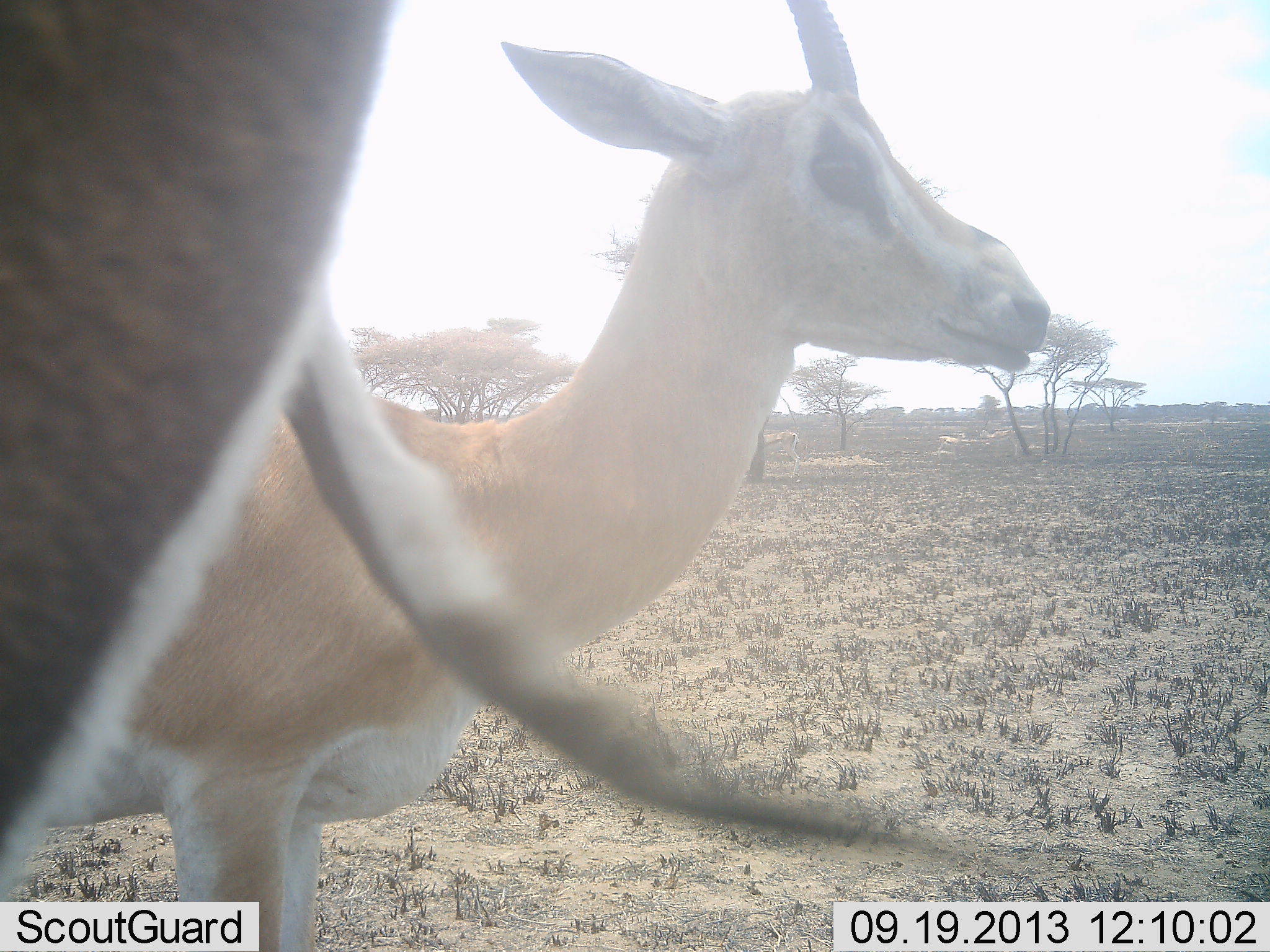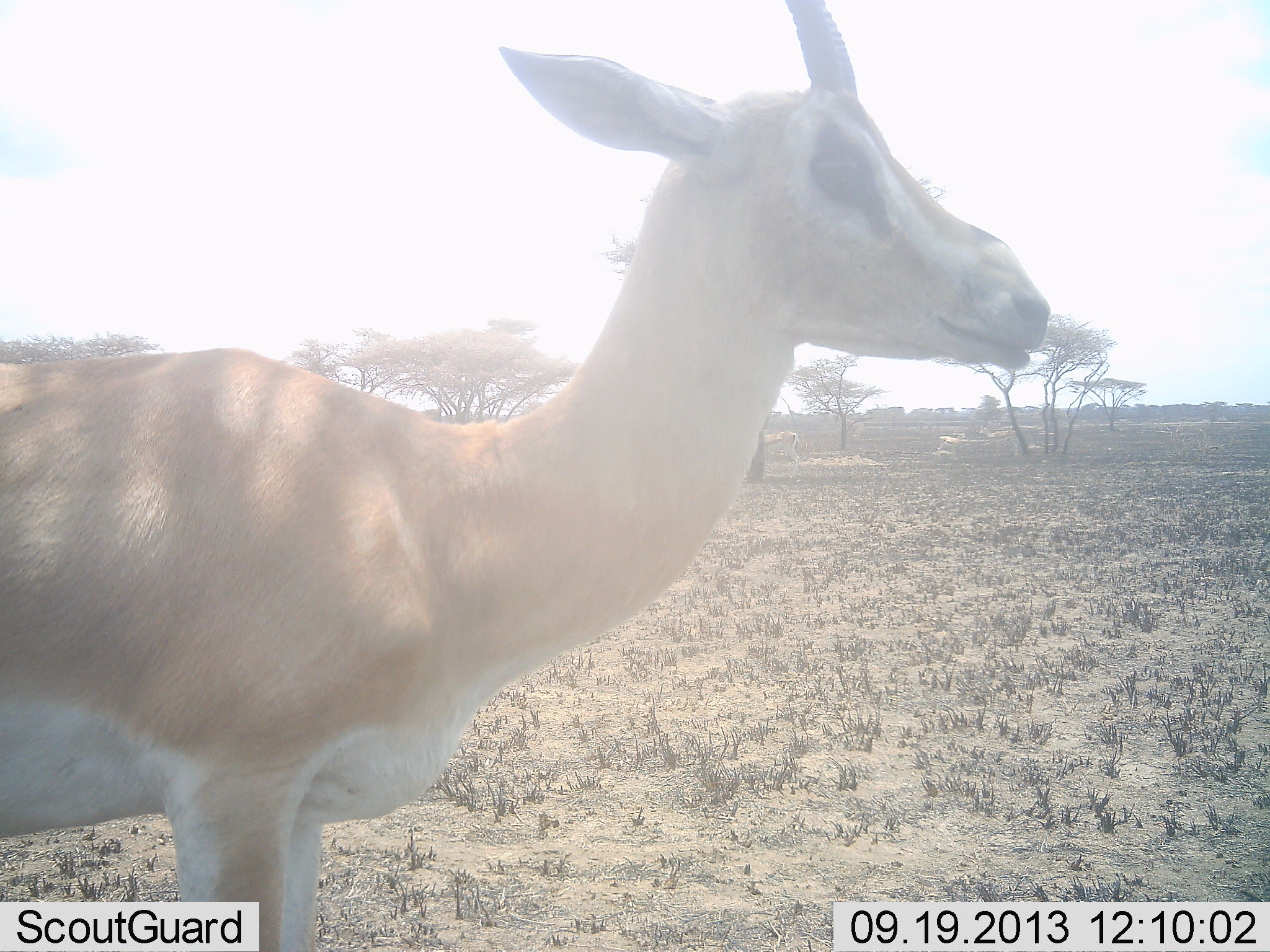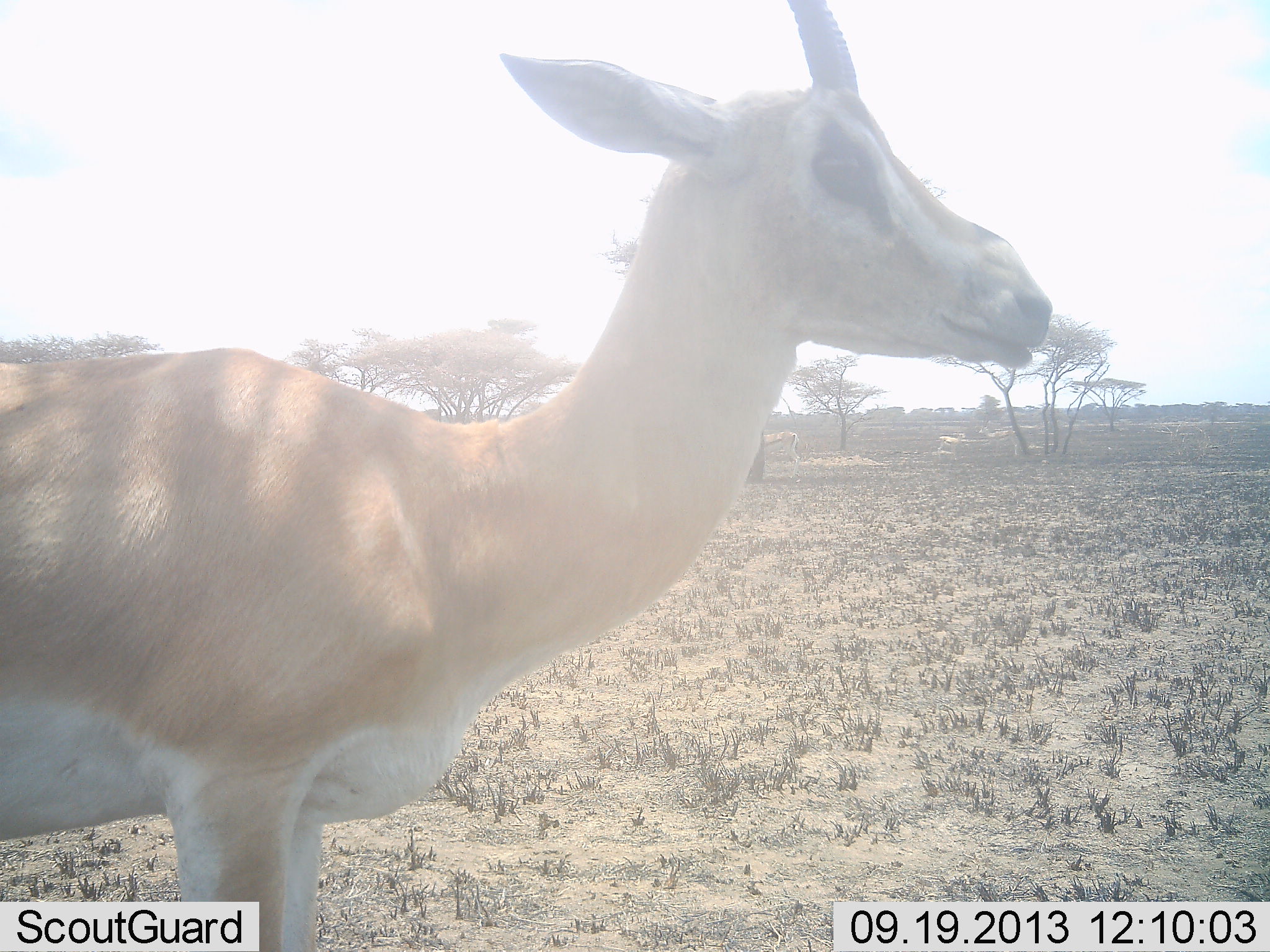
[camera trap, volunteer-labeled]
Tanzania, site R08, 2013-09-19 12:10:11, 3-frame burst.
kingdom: Animalia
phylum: Chordata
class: Mammalia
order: Artiodactyla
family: Bovidae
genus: Nanger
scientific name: Nanger granti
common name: grant's gazelle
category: gazellegrants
Gazellegrants (grant's gazelle) (Nanger granti), count 2. Behavior (volunteer vote fractions): standing 97%, resting 0%, moving 40%, interacting 0%. Young present (vote fraction): 0%. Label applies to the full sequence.